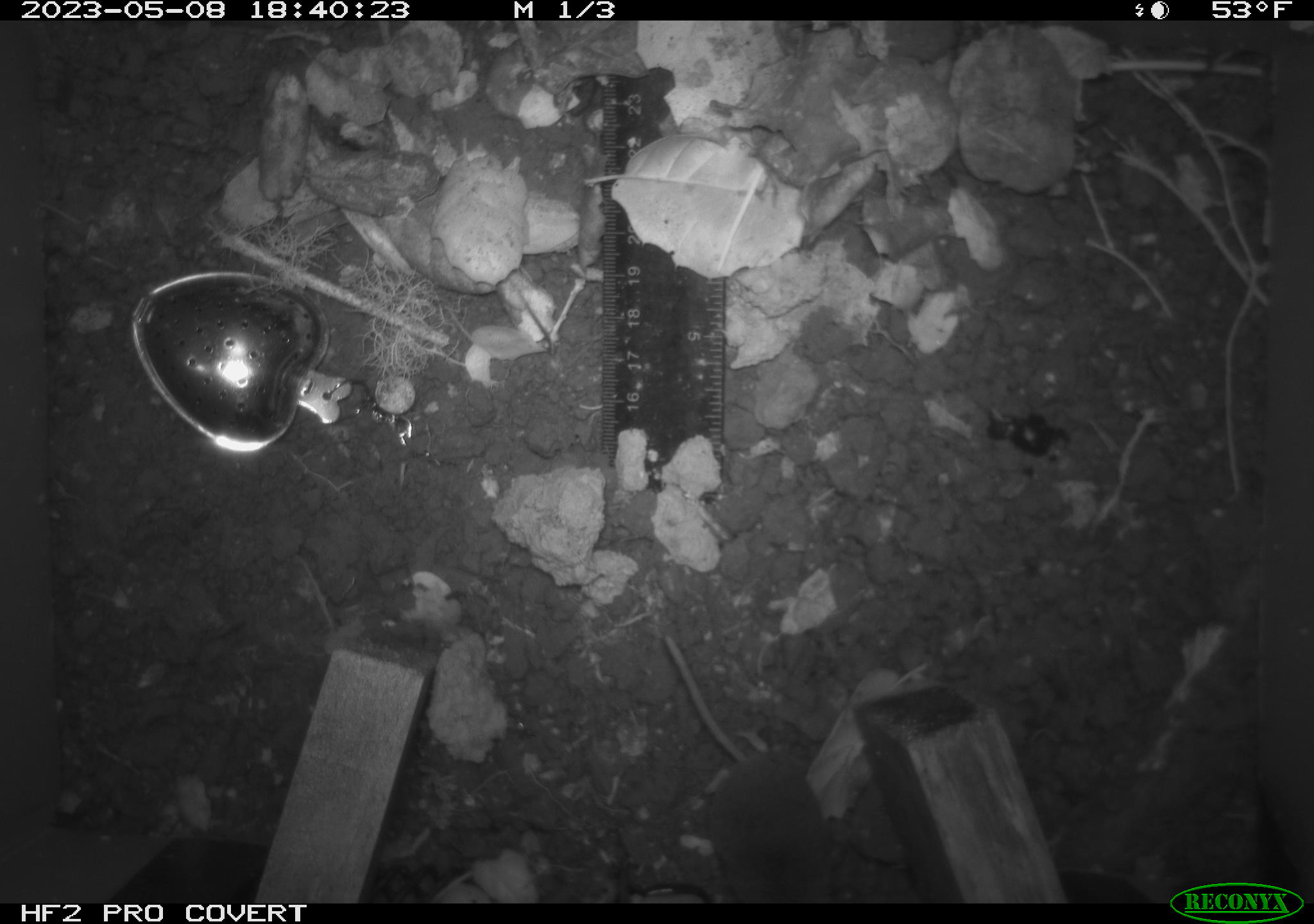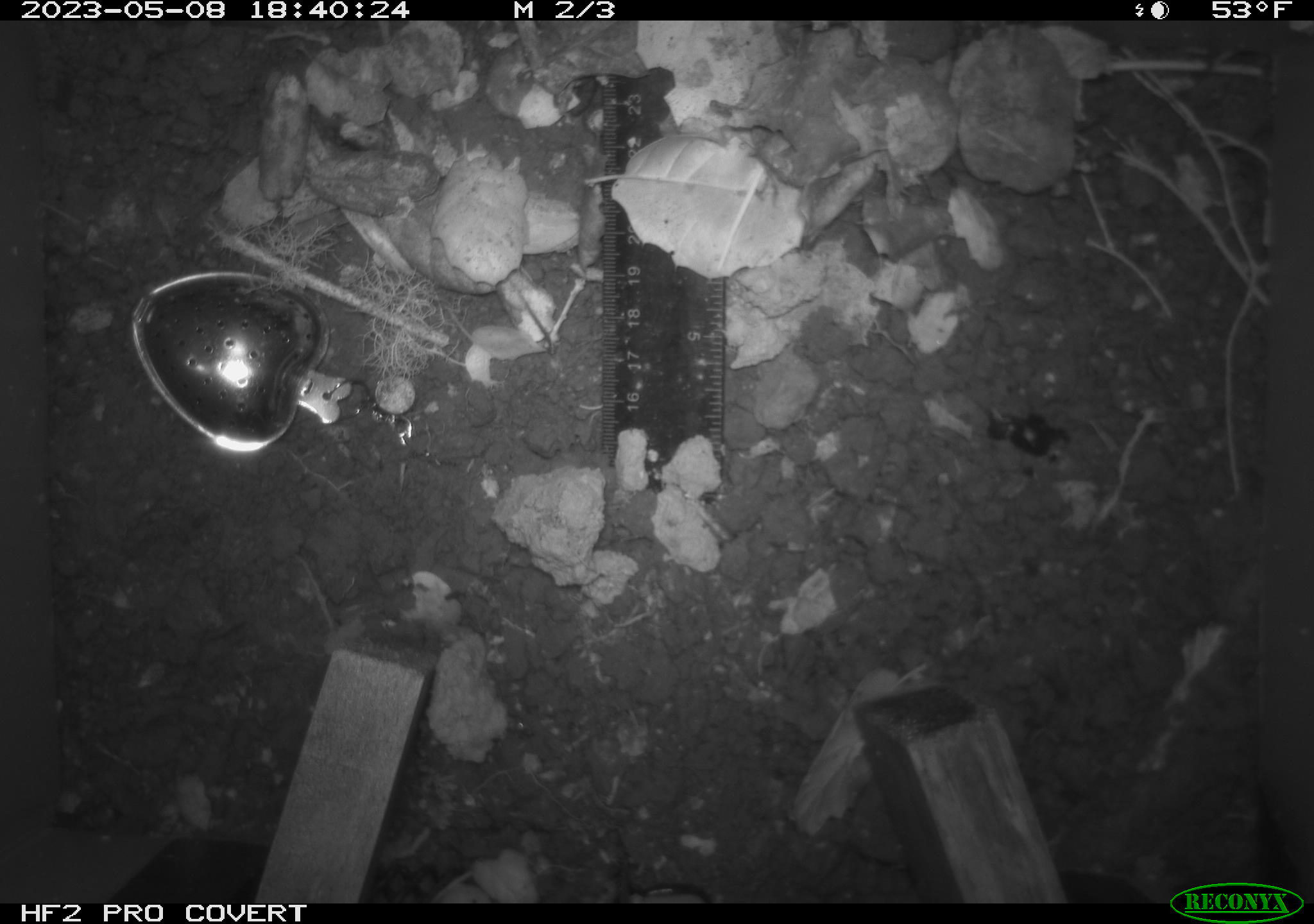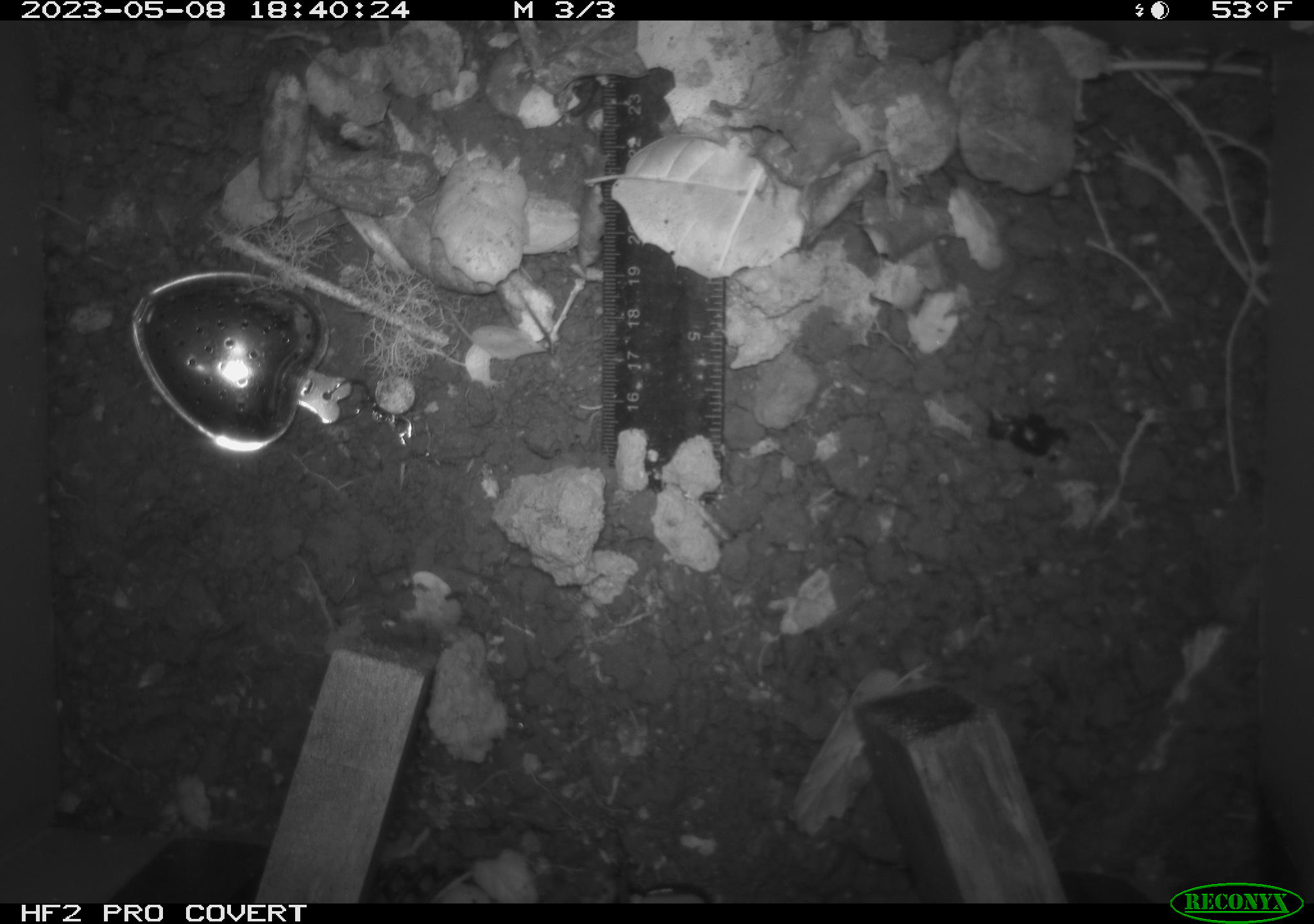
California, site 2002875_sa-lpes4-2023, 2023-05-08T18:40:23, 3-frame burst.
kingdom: Animalia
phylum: Chordata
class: Mammalia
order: Eulipotyphla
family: Soricidae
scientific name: Soricidae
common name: shrews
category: soricidae family